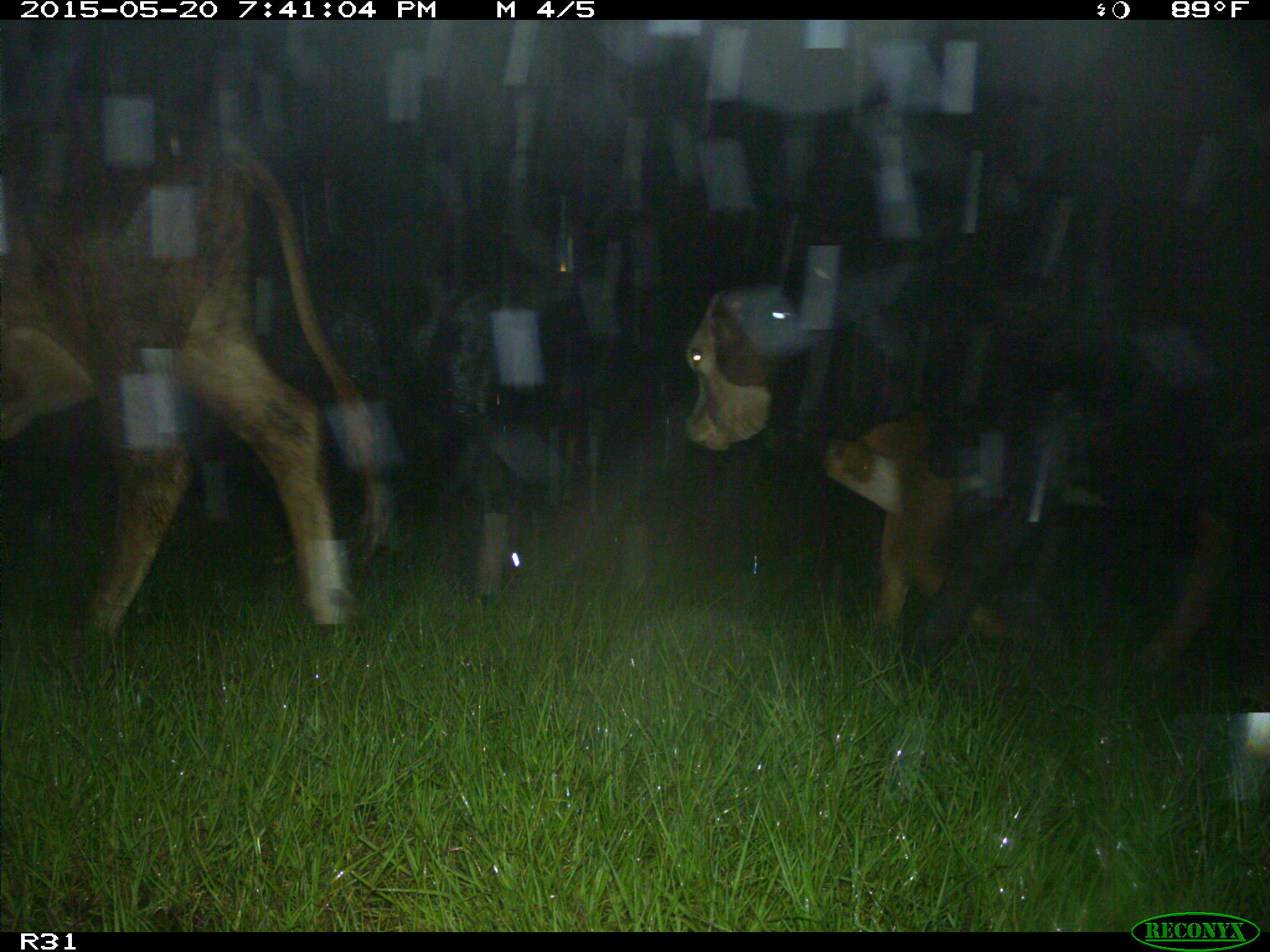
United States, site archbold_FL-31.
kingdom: Animalia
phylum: Chordata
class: Mammalia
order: Artiodactyla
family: Bovidae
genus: Bos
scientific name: Bos taurus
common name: domestic cow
Bos taurus (domestic cow).